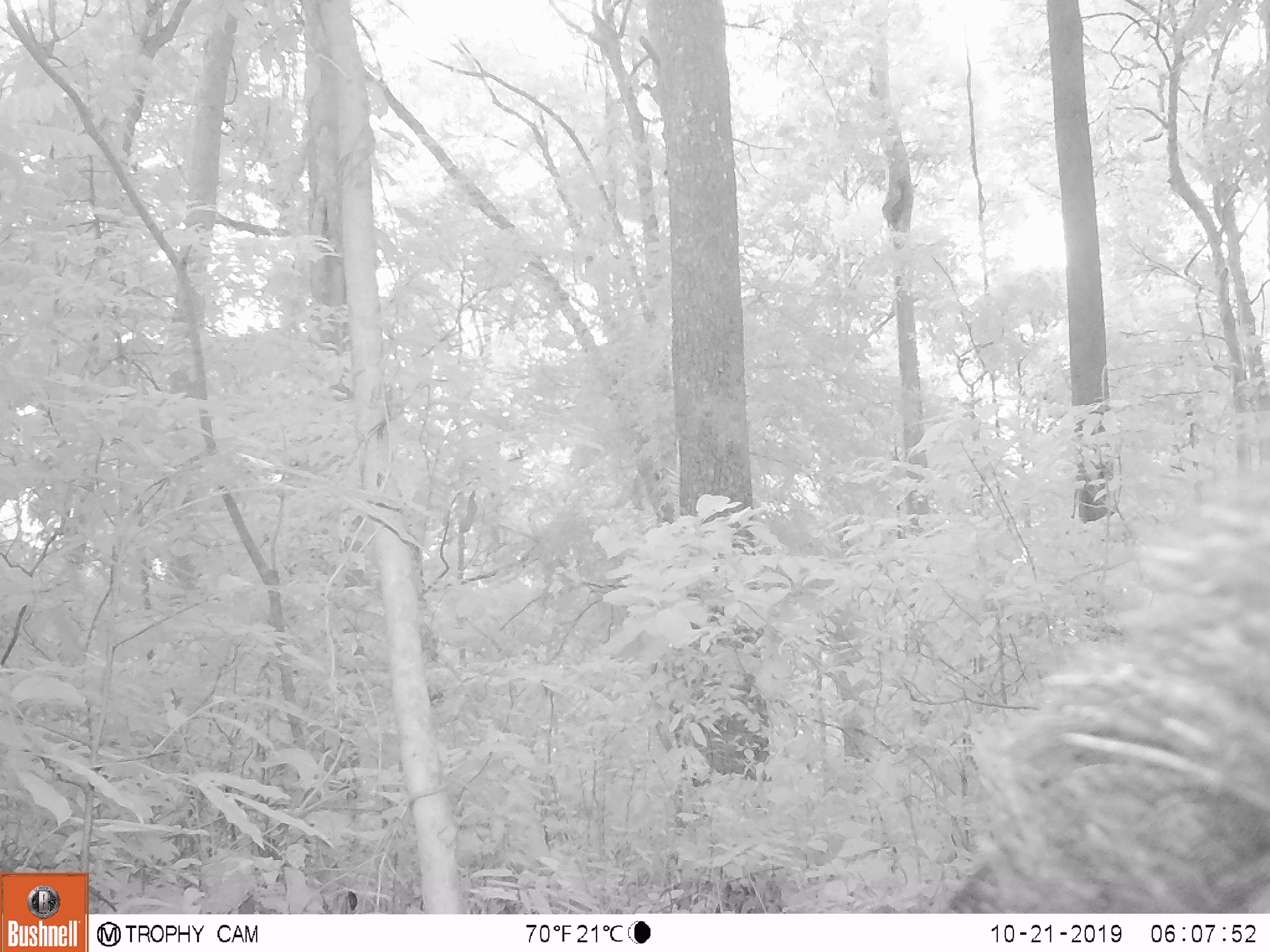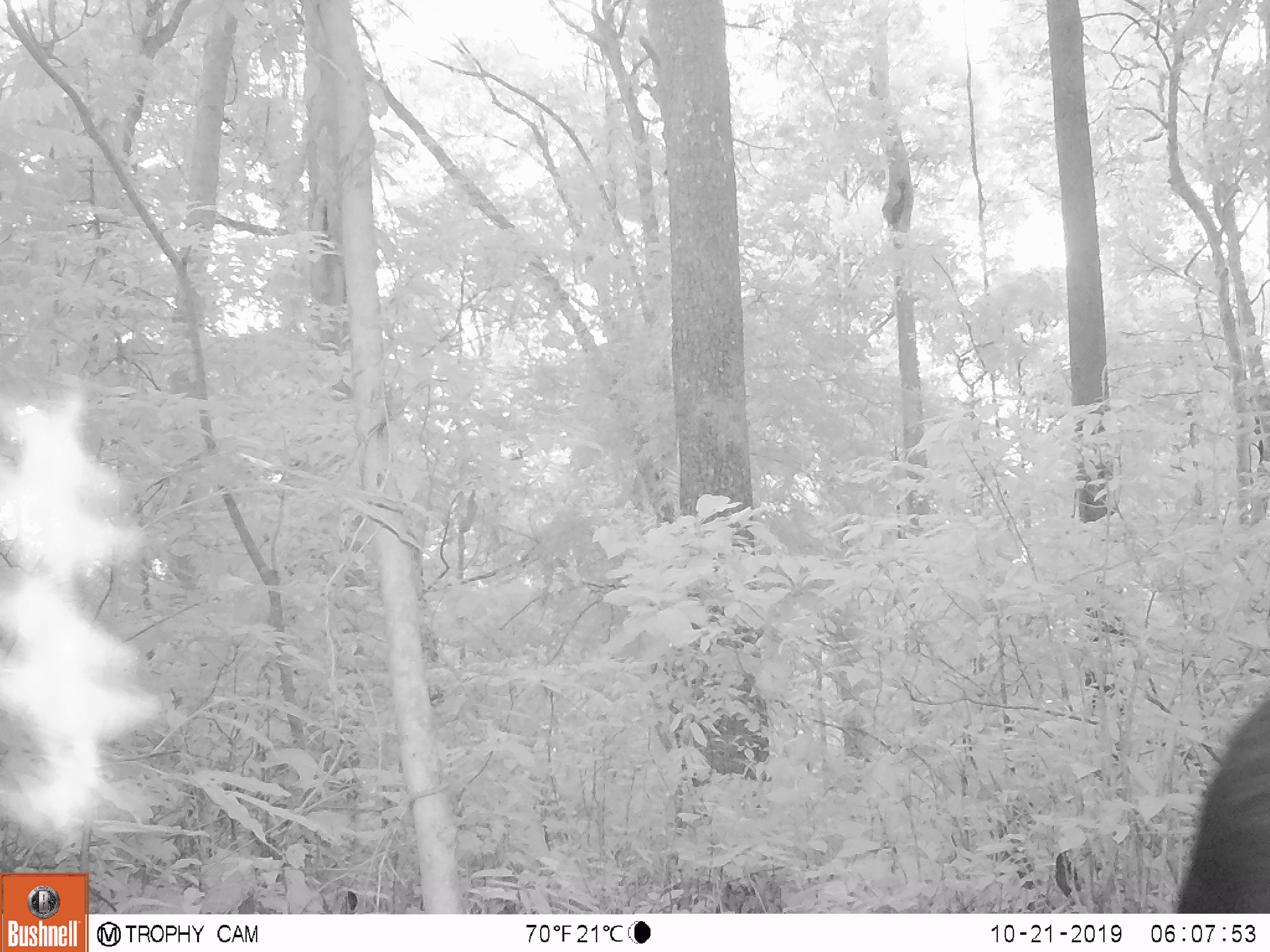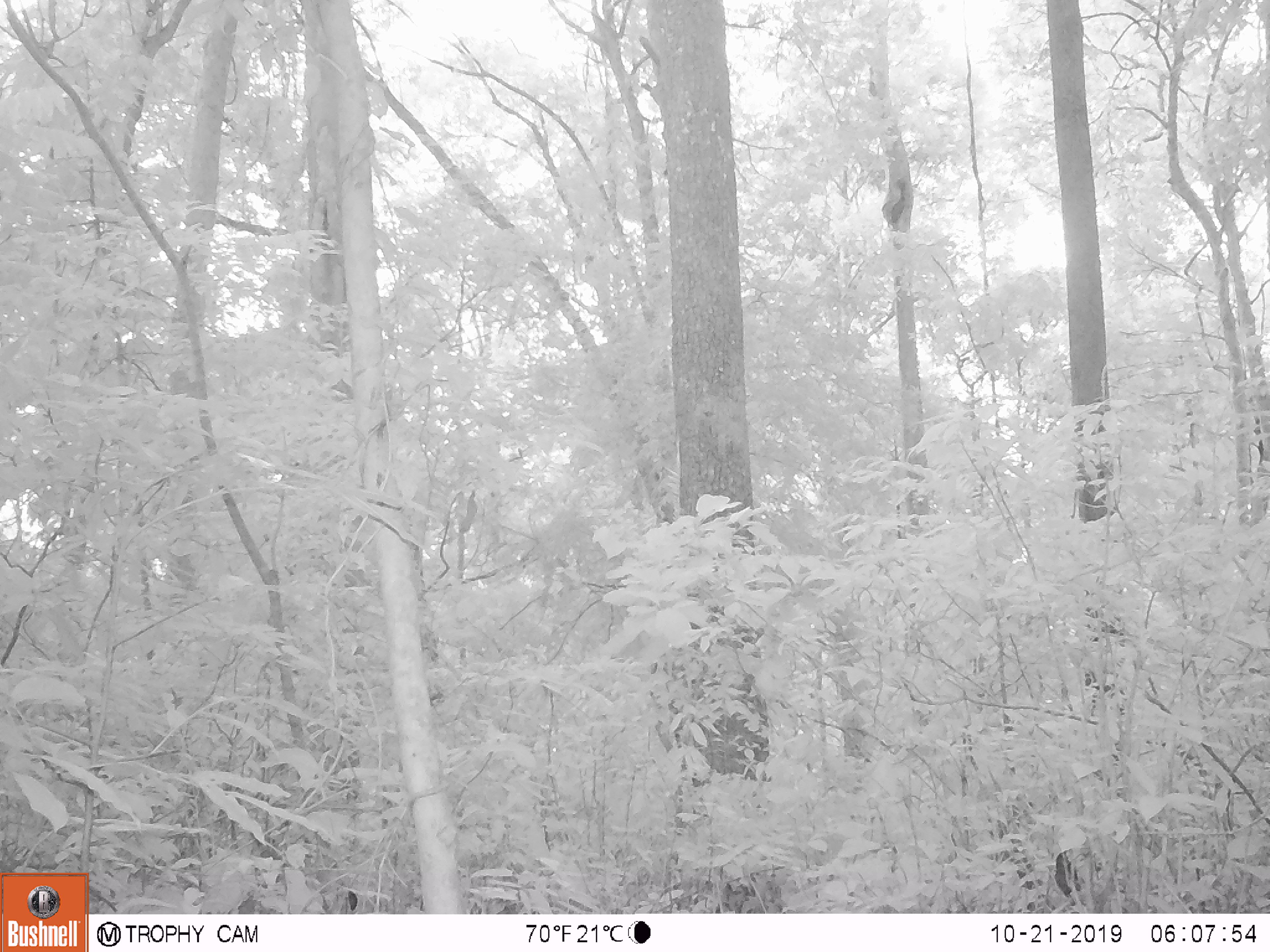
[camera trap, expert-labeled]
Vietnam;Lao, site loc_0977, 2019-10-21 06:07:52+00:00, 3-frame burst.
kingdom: Animalia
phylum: Chordata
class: Mammalia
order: Artiodactyla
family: Bovidae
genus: Capricornis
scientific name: Capricornis sumatraensis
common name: chinese serow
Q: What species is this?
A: Chinese serow (Capricornis sumatraensis).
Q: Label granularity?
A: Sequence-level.